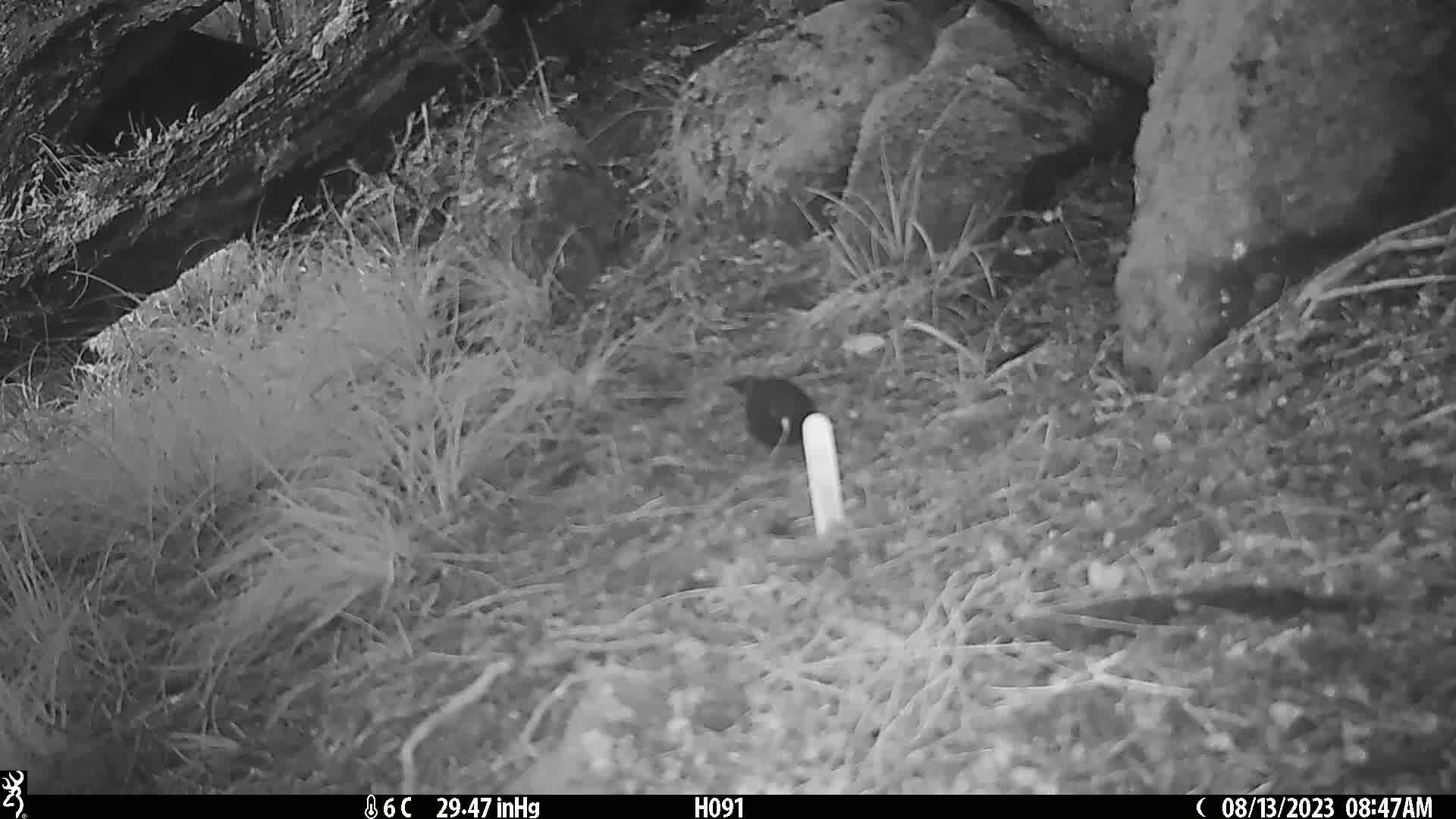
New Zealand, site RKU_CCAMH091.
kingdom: Animalia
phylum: Chordata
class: Aves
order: Passeriformes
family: Turdidae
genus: Turdus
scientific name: Turdus merula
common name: eurasian blackbird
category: blackbird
Blackbird (eurasian blackbird) (Turdus merula).